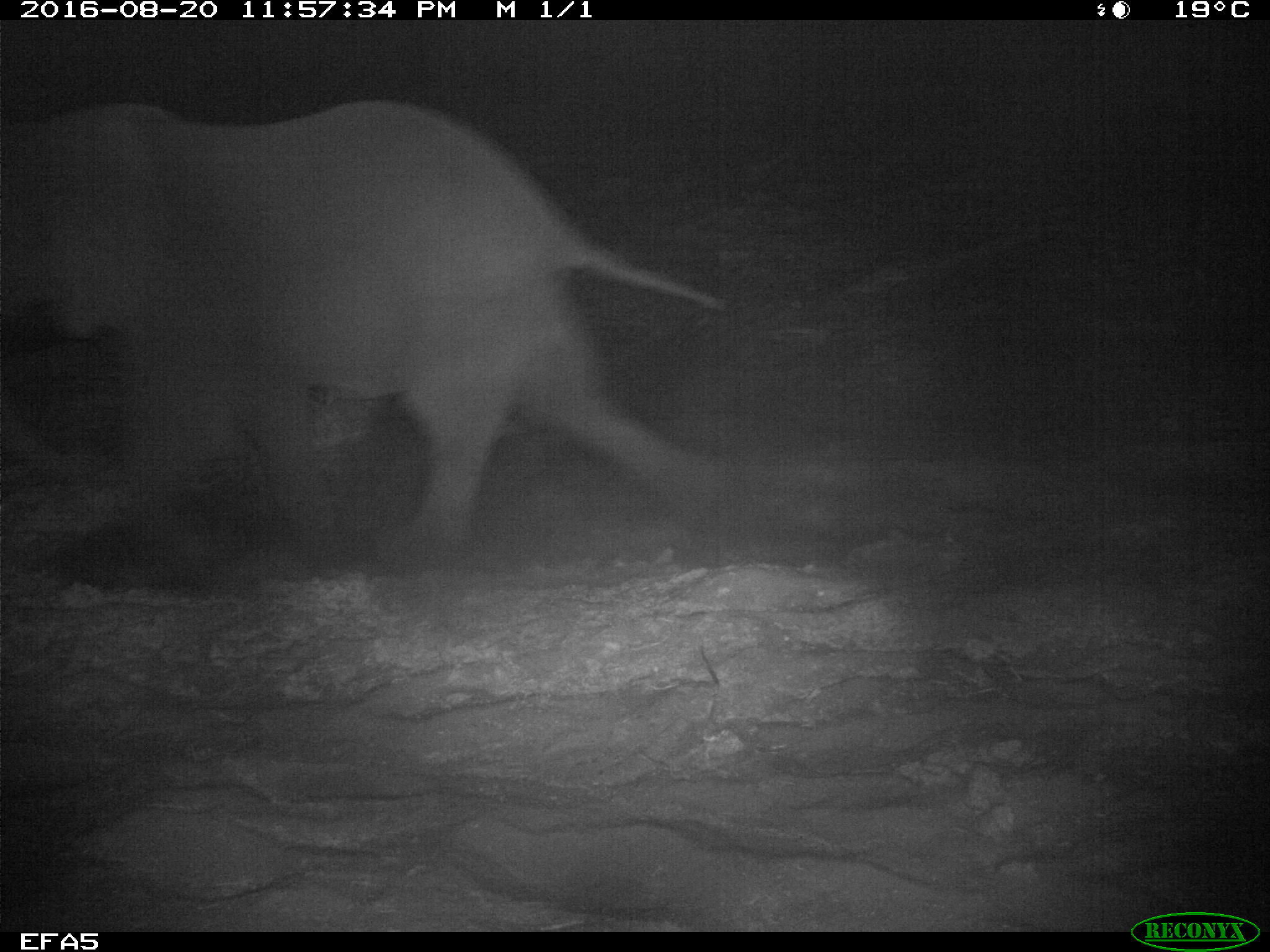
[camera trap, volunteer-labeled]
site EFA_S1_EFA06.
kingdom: Animalia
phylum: Chordata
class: Mammalia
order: Proboscidea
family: Elephantidae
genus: Loxodonta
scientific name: Loxodonta africana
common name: african bush elephant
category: elephant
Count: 1.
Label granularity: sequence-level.